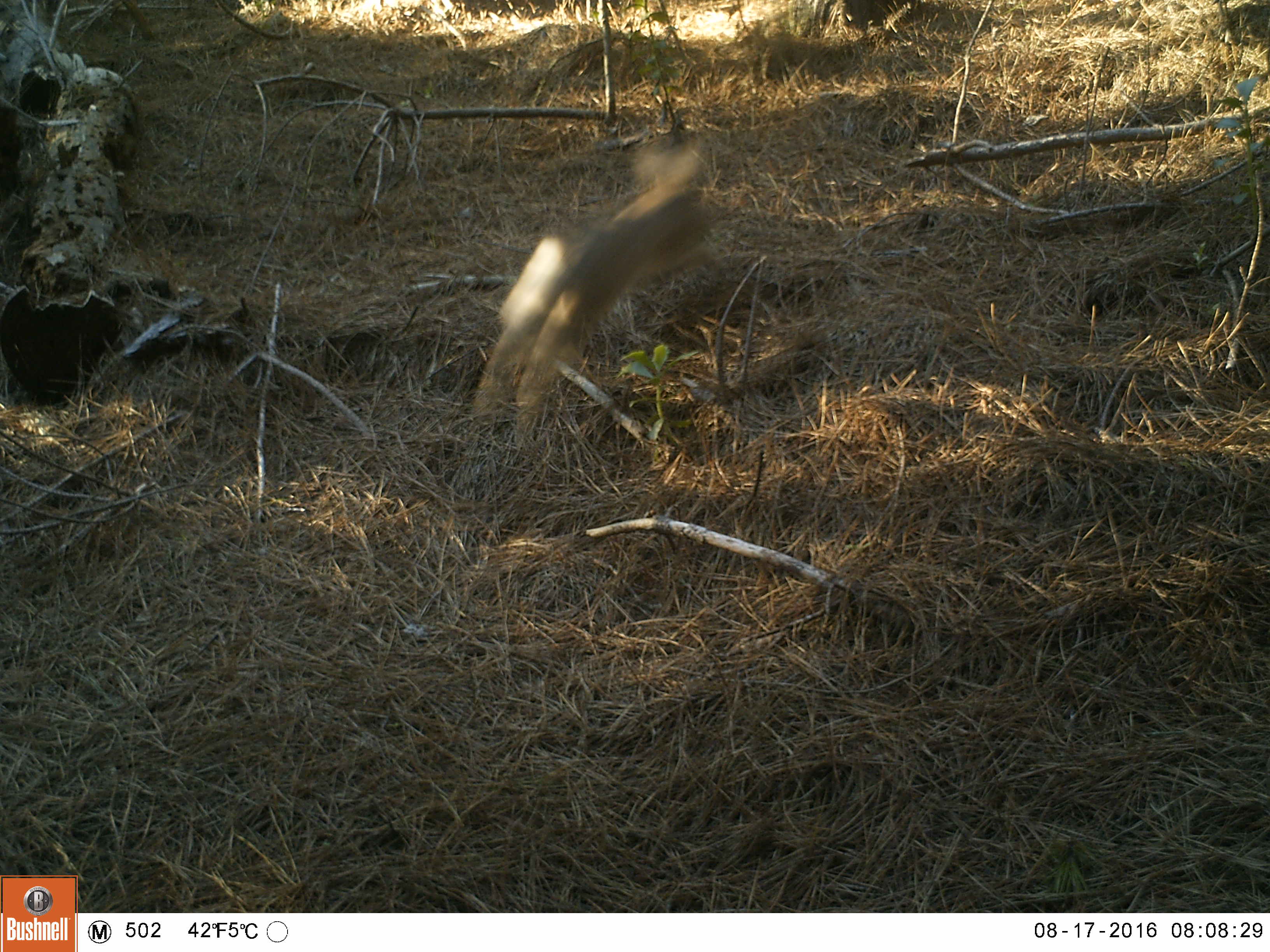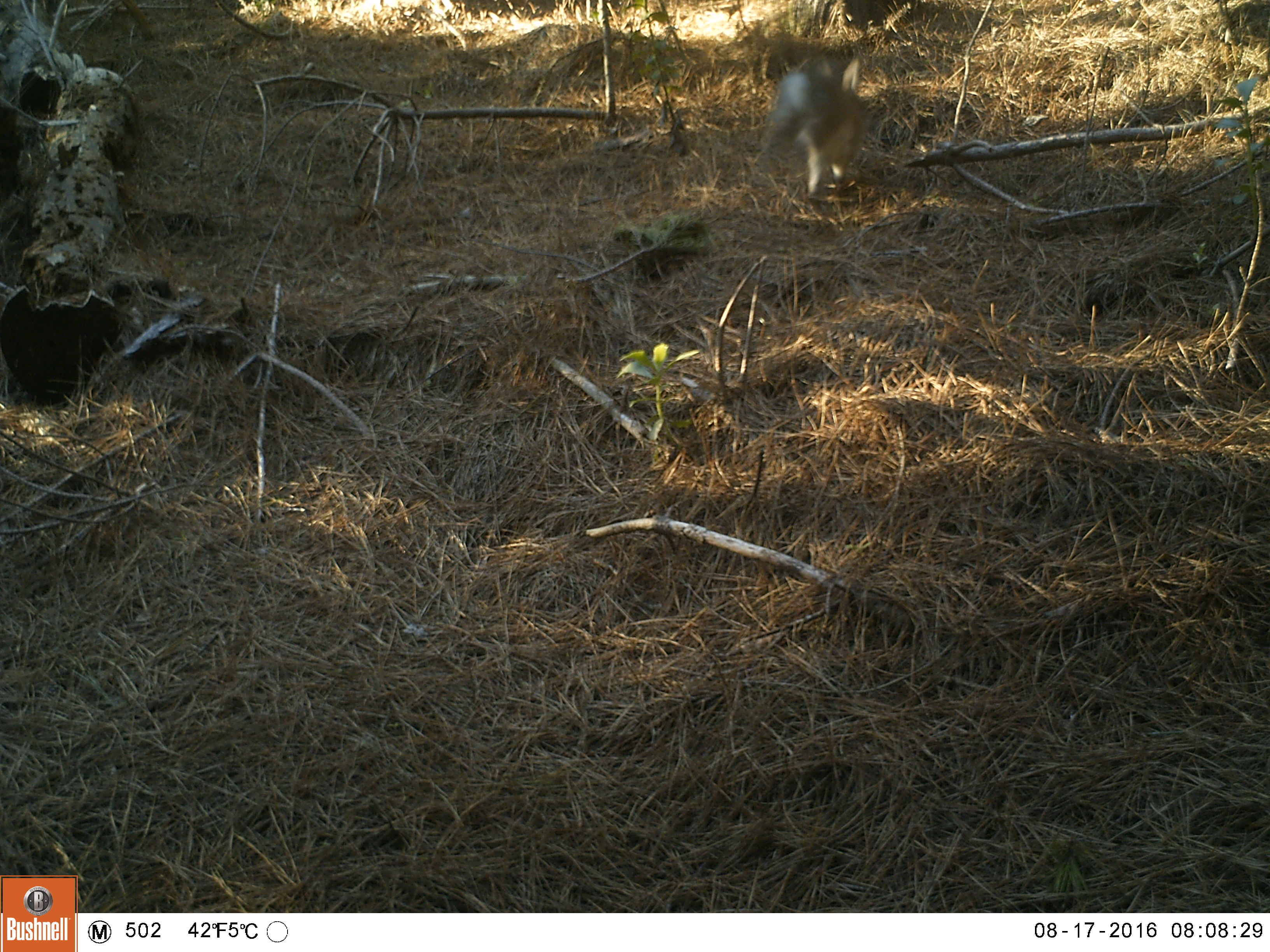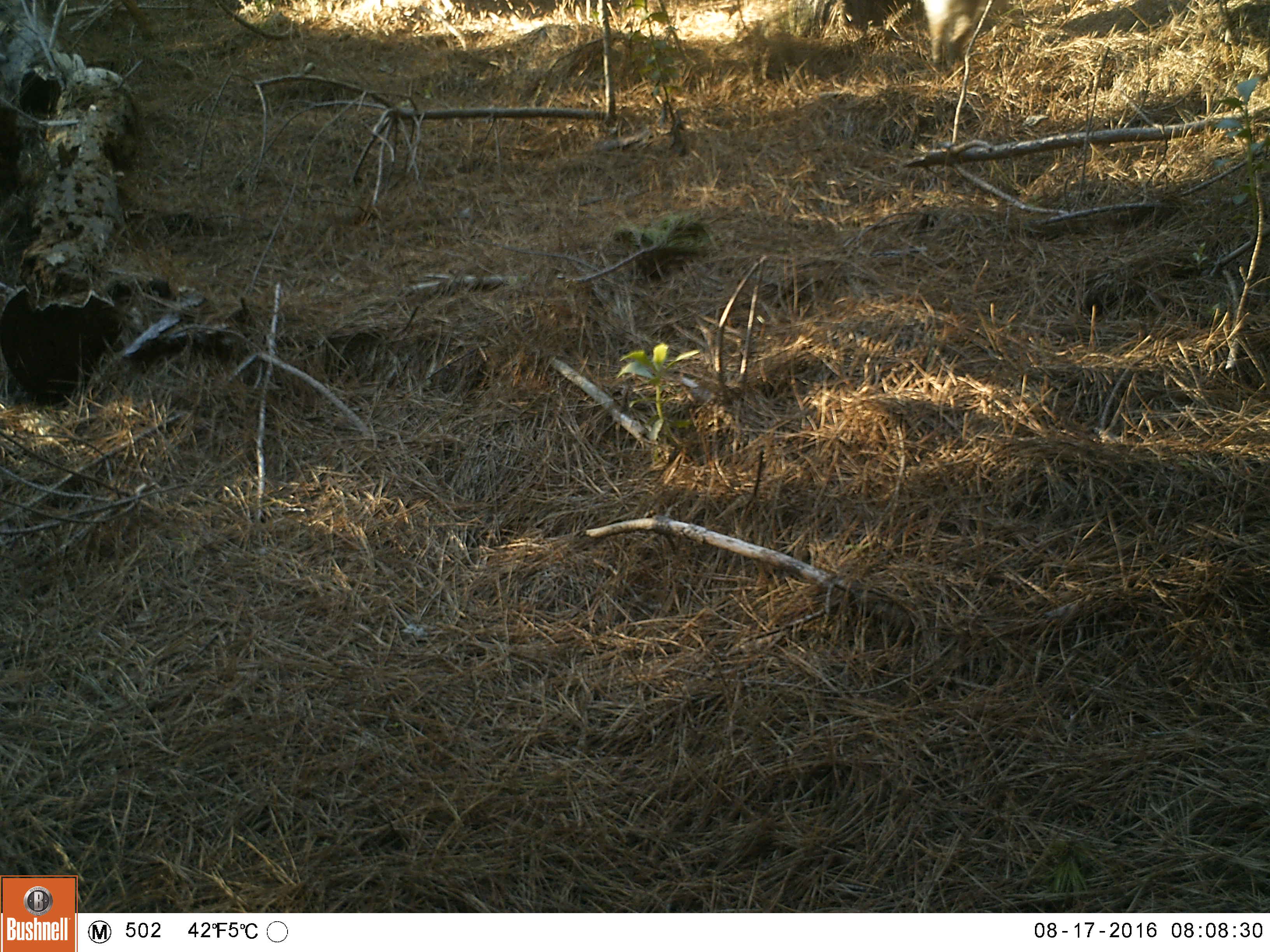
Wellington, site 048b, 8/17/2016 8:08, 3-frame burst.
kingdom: Animalia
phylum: Chordata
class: Mammalia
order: Lagomorpha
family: Leporidae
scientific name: Leporidae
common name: rabbit